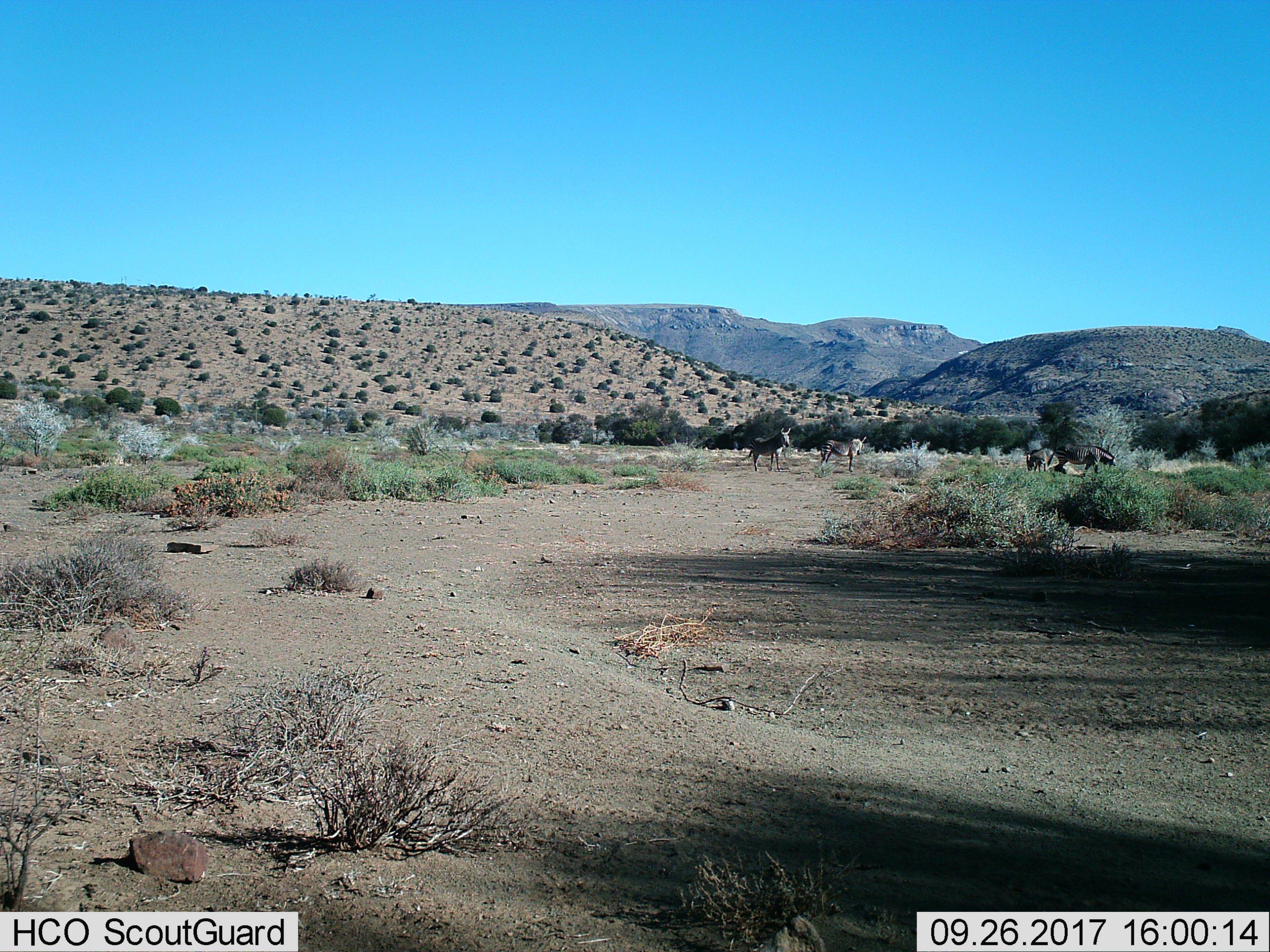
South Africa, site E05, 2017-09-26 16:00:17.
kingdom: Animalia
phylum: Chordata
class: Mammalia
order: Perissodactyla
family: Equidae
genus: Equus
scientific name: Equus zebra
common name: mountain zebra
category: zebramountain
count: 4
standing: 100%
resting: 0%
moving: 0%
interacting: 0%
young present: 0%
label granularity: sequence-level